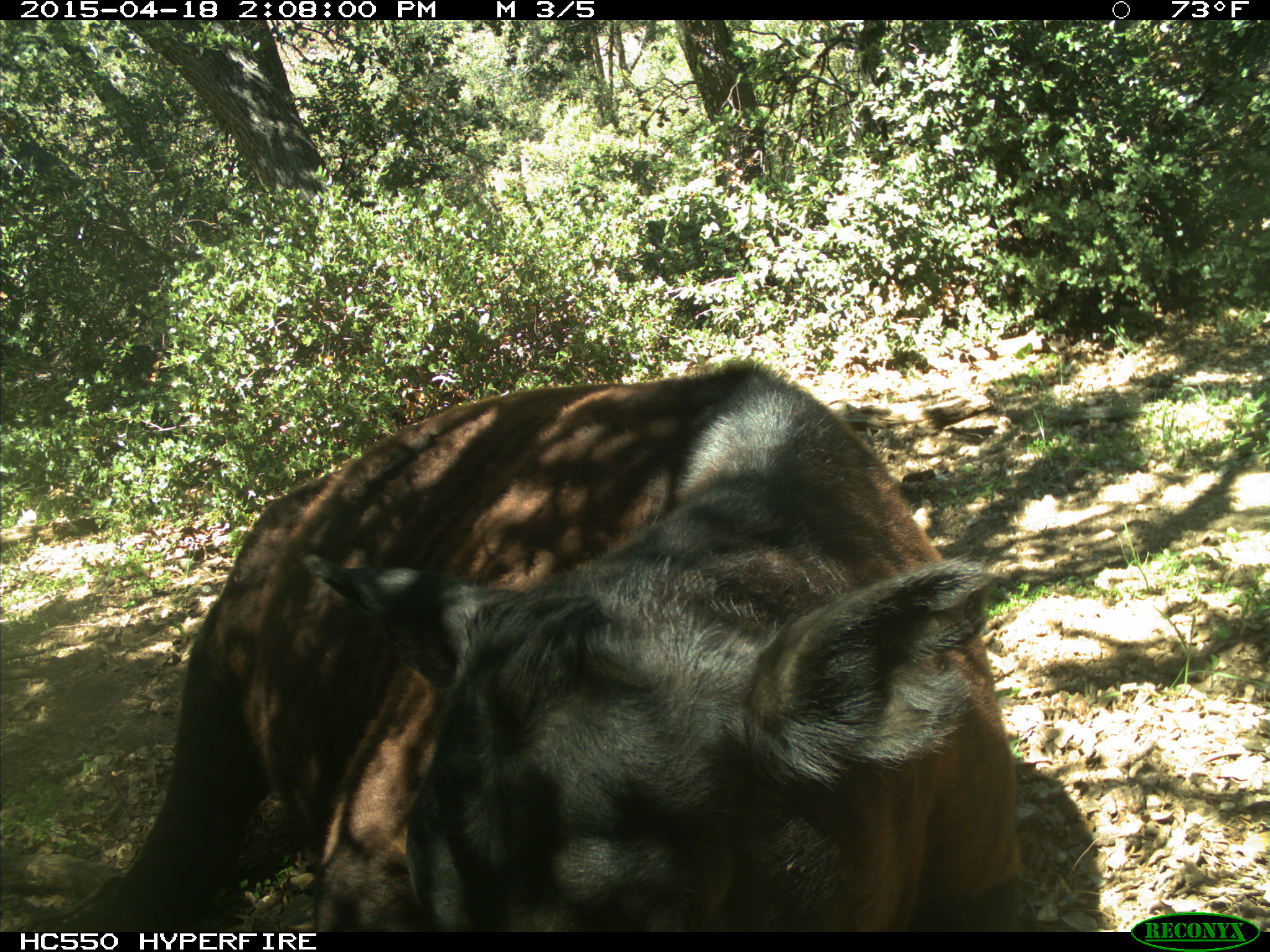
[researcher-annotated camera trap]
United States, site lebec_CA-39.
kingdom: Animalia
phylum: Chordata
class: Mammalia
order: Artiodactyla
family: Bovidae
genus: Bos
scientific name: Bos taurus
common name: domestic cow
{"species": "Bos taurus (domestic cow)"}